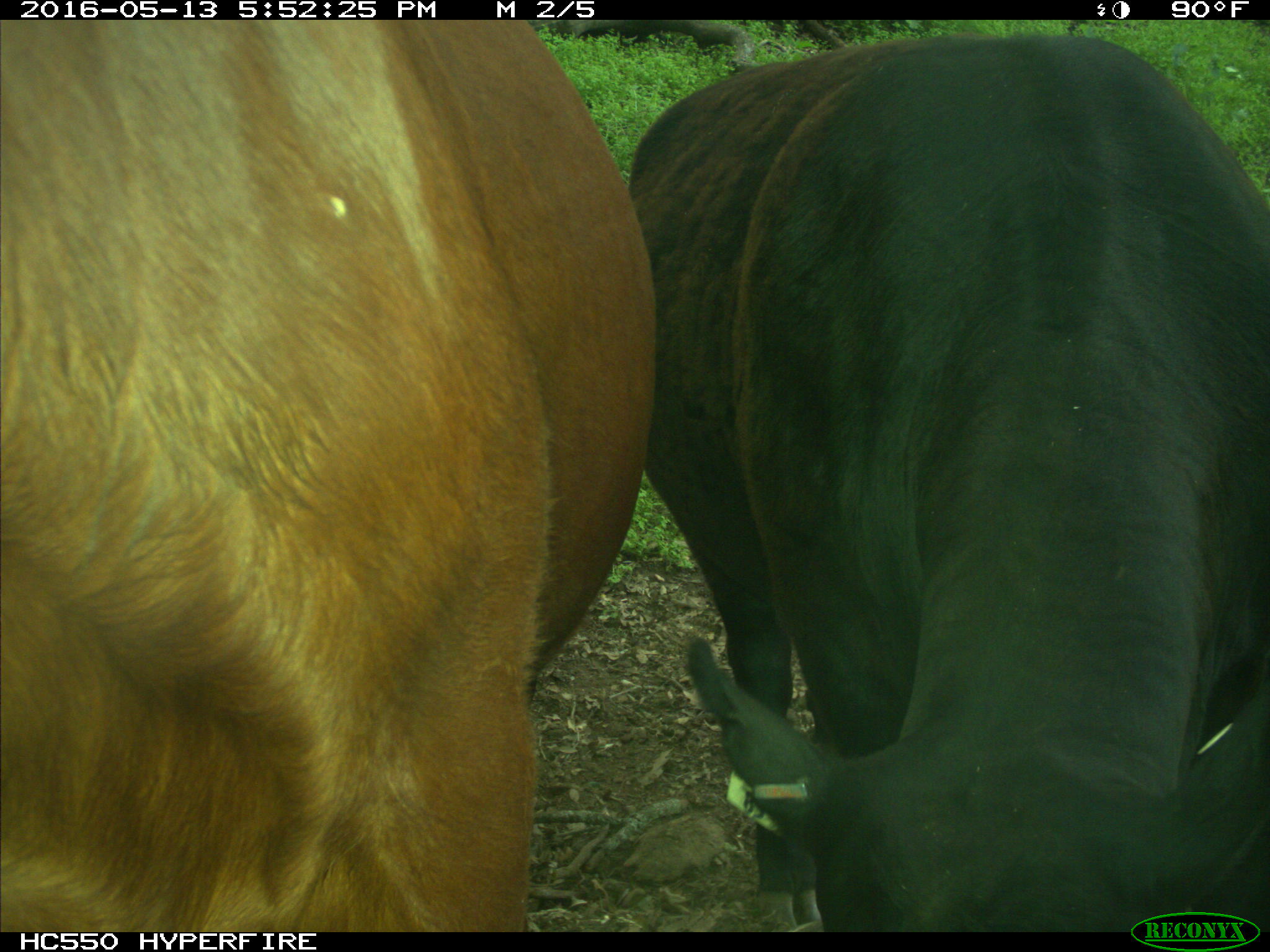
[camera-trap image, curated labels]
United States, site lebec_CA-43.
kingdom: Animalia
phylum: Chordata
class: Mammalia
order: Artiodactyla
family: Bovidae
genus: Bos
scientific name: Bos taurus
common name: domestic cow